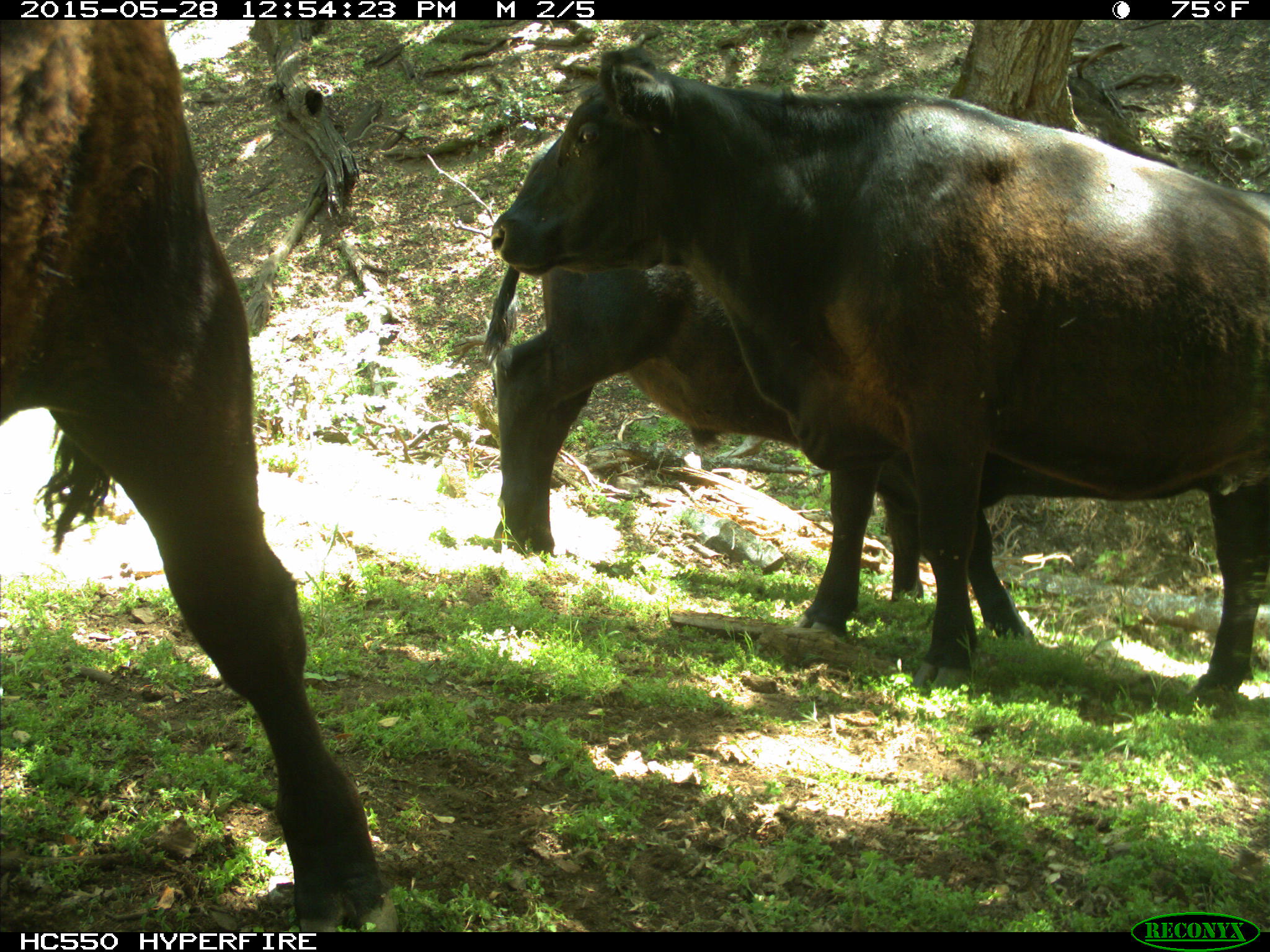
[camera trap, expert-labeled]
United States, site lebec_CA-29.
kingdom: Animalia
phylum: Chordata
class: Mammalia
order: Artiodactyla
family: Bovidae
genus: Bos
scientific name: Bos taurus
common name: domestic cow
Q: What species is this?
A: Bos taurus (domestic cow).